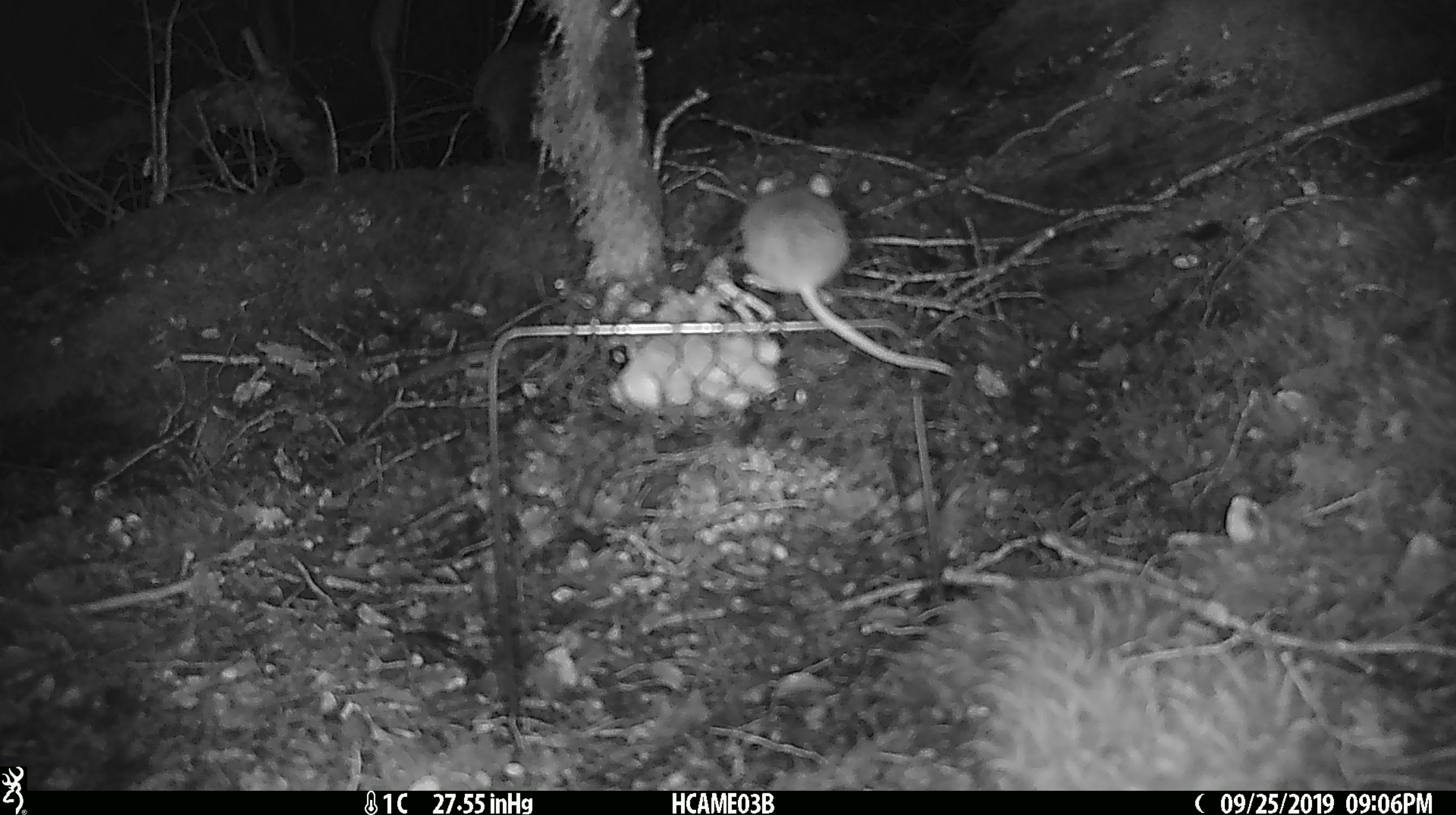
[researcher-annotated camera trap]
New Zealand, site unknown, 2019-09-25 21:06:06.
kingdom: Animalia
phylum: Chordata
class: Mammalia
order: Rodentia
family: Muridae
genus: Mus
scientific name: Mus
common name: mouse